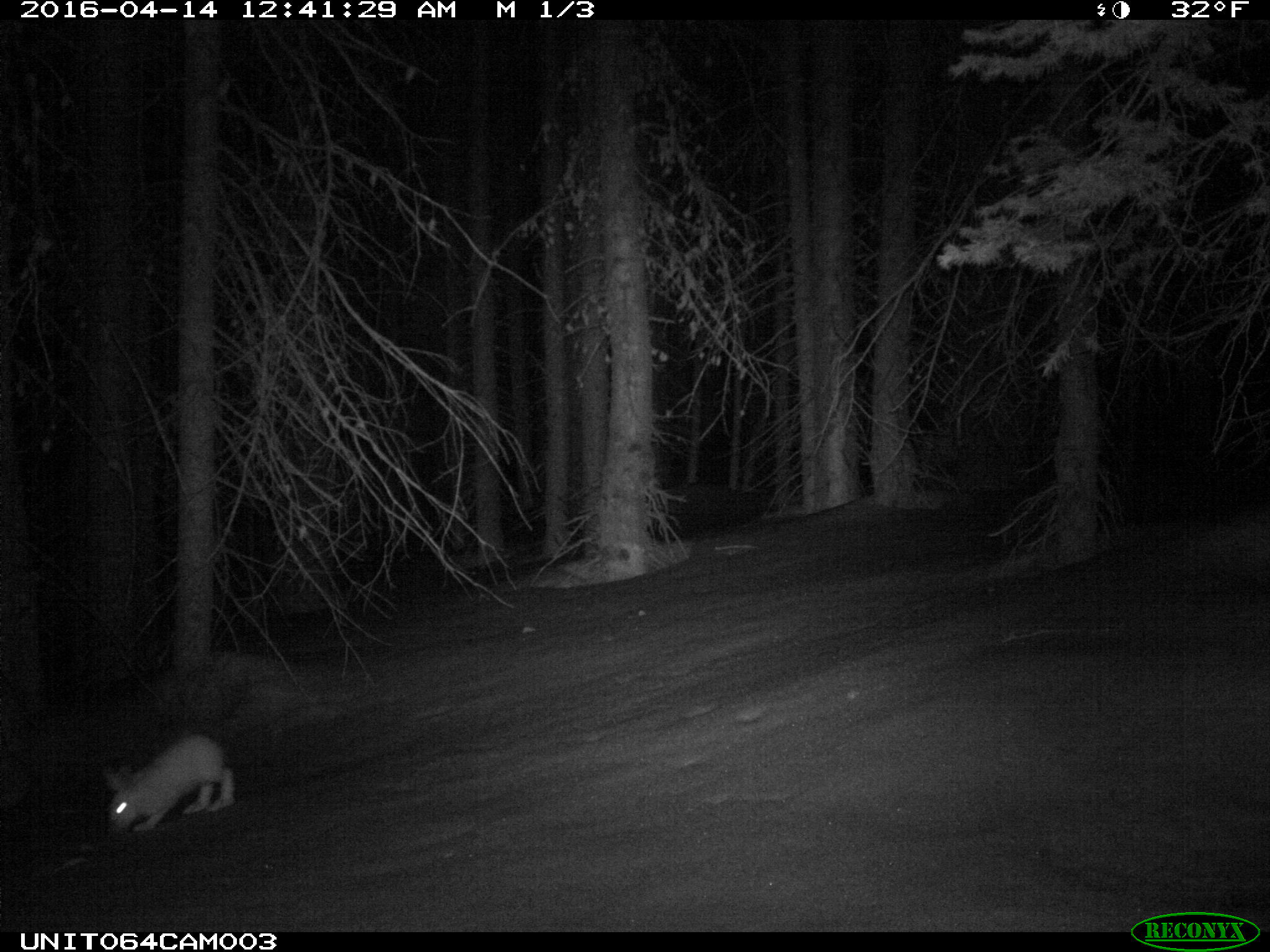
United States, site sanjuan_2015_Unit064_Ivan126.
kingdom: Animalia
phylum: Chordata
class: Mammalia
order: Lagomorpha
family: Leporidae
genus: Lepus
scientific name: Lepus americanus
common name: snowshoe hare